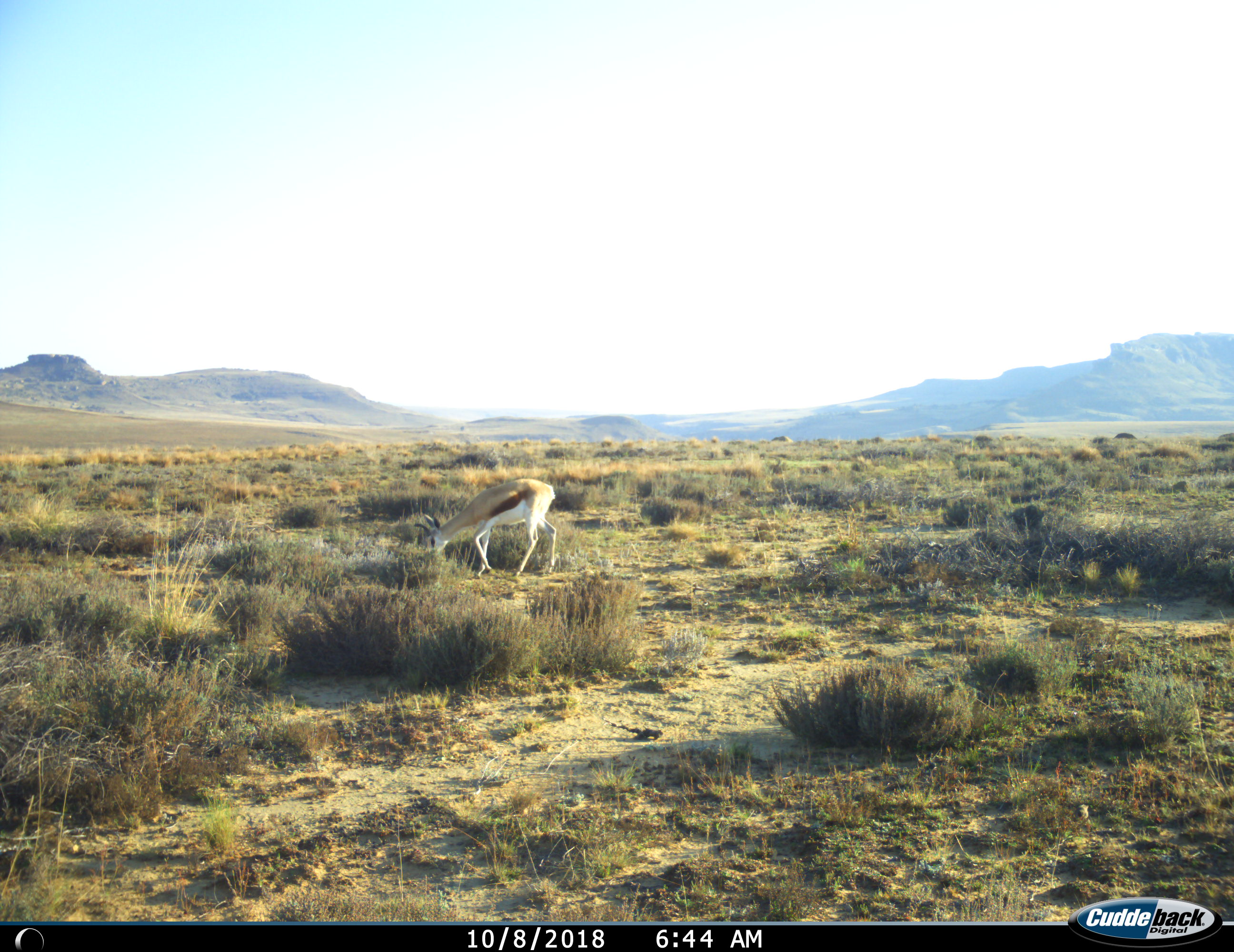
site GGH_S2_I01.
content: unidentified animal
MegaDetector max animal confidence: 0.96